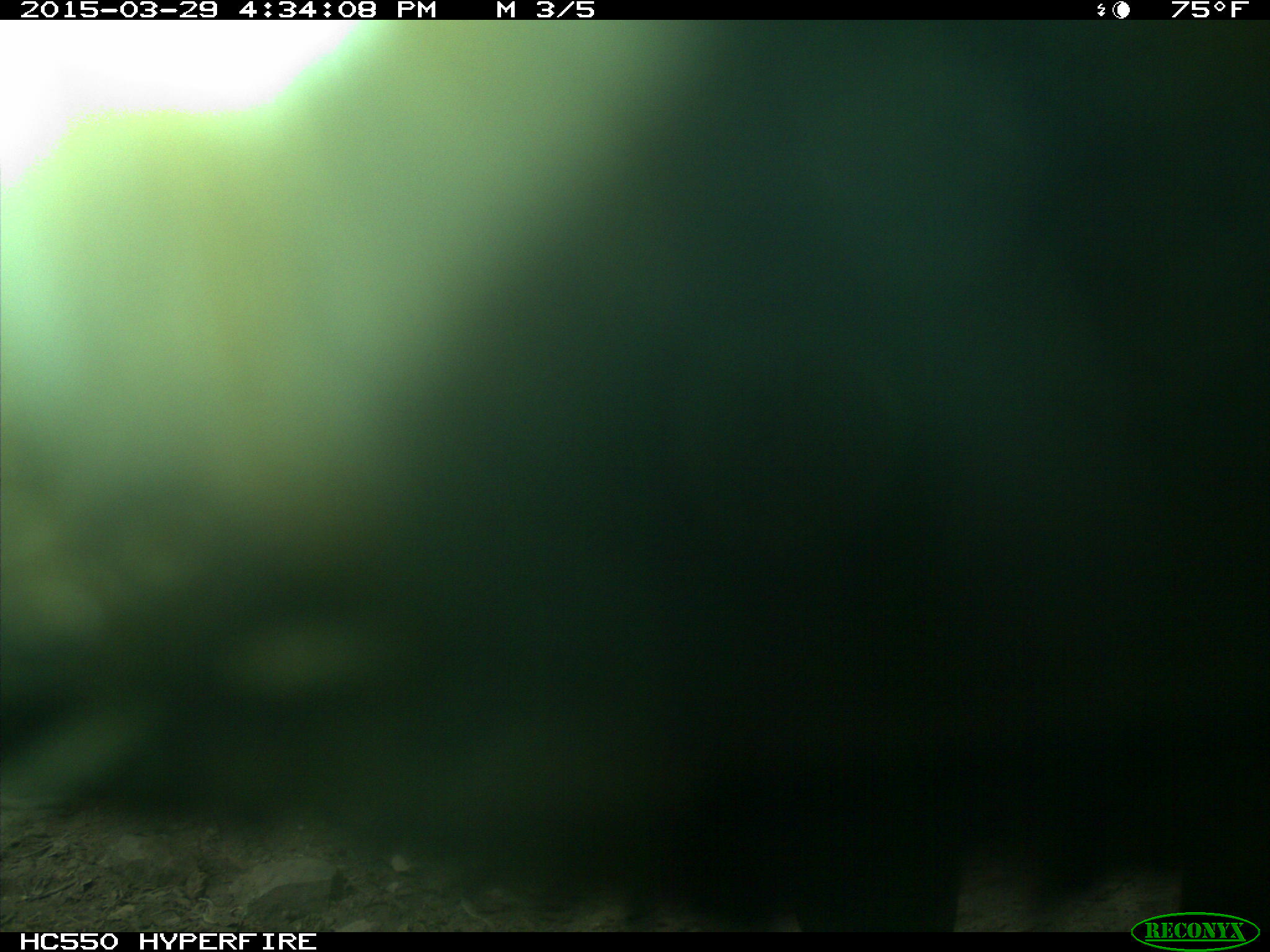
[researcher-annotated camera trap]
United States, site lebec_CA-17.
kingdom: Animalia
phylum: Chordata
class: Mammalia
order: Artiodactyla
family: Bovidae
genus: Bos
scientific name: Bos taurus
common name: domestic cow